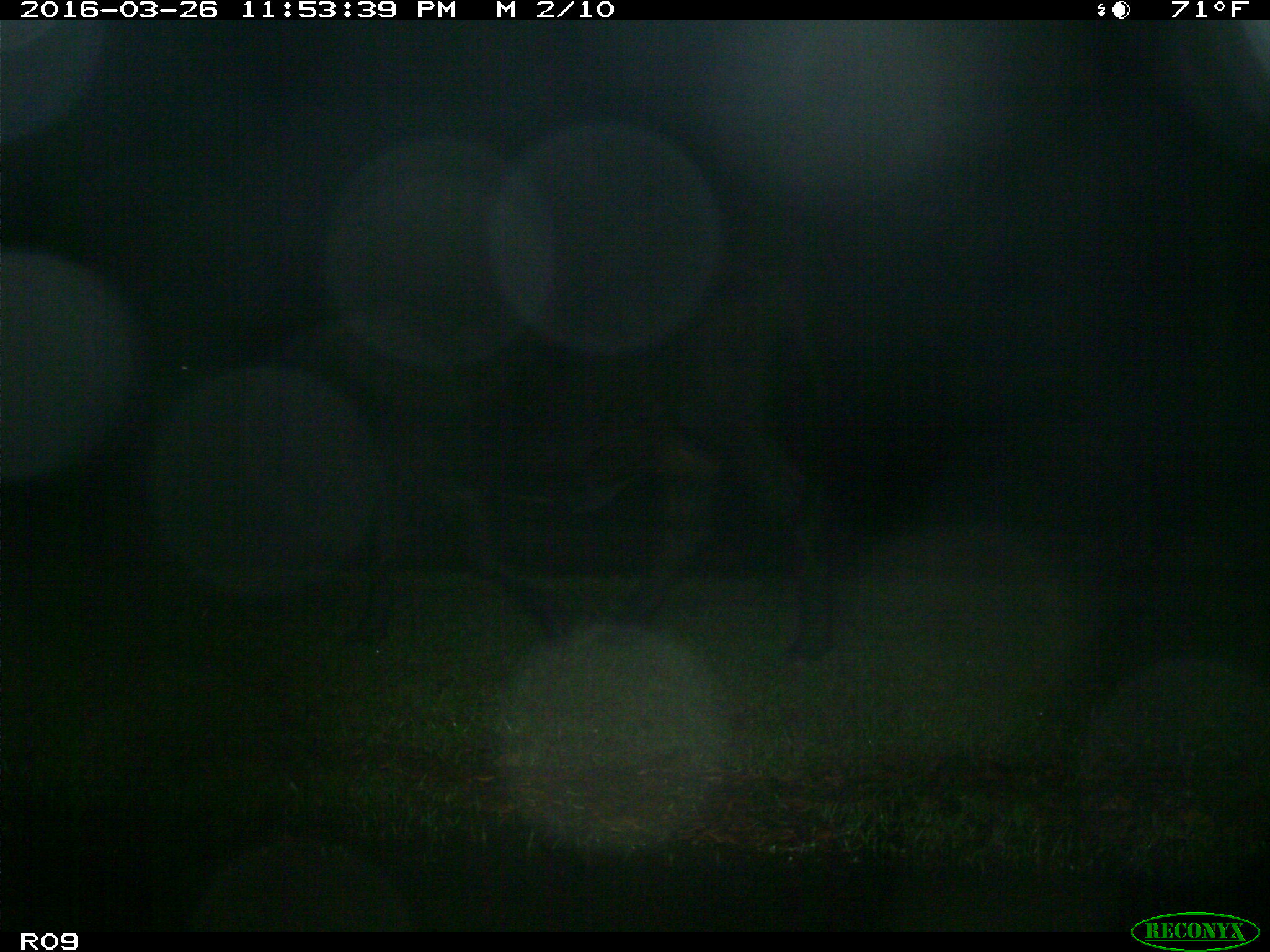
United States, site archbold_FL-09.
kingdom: Animalia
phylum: Chordata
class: Mammalia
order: Artiodactyla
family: Bovidae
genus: Bos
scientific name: Bos taurus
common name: domestic cow